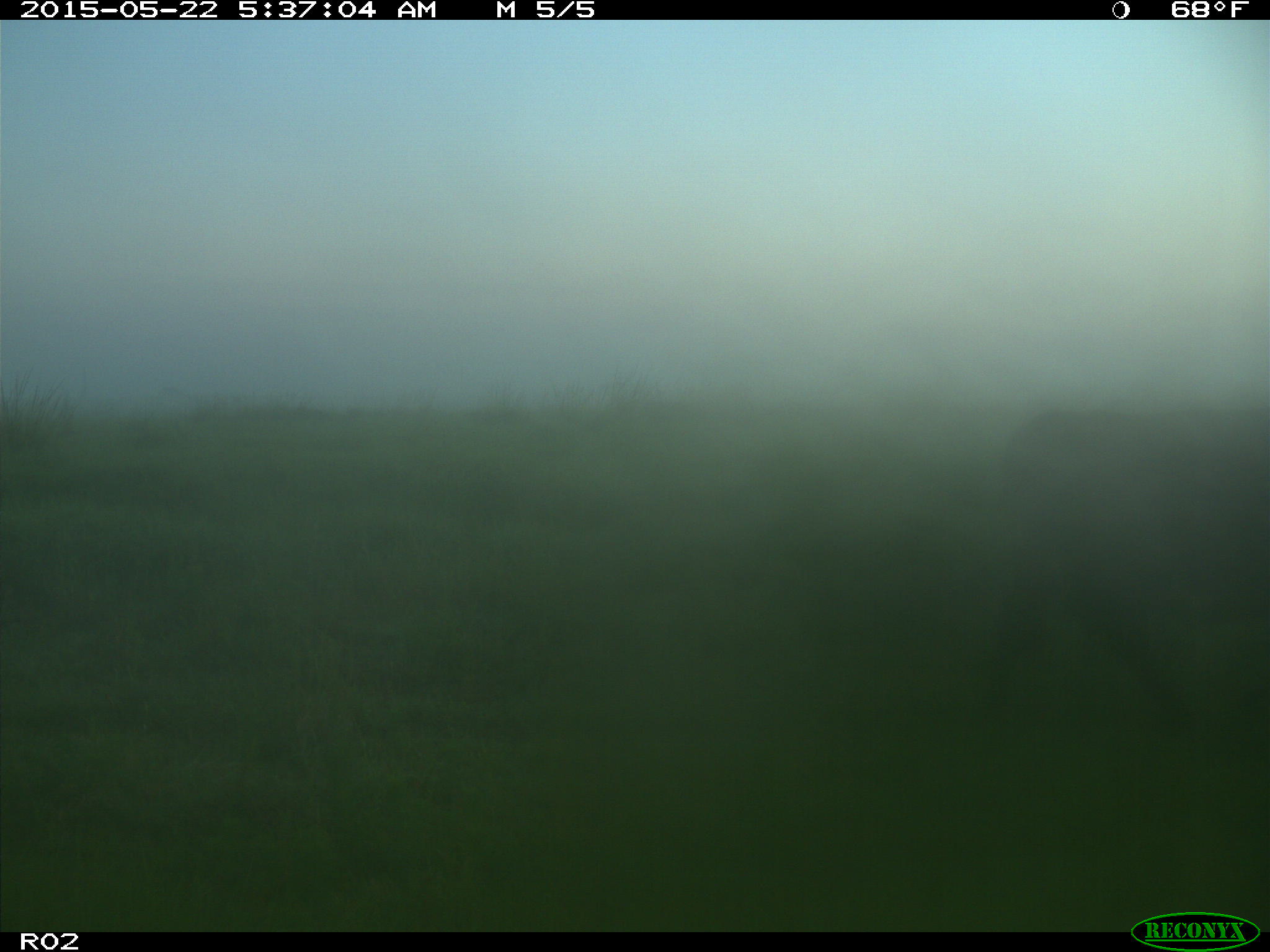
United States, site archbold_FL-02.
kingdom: Animalia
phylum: Chordata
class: Mammalia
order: Artiodactyla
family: Bovidae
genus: Bos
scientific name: Bos taurus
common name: domestic cow